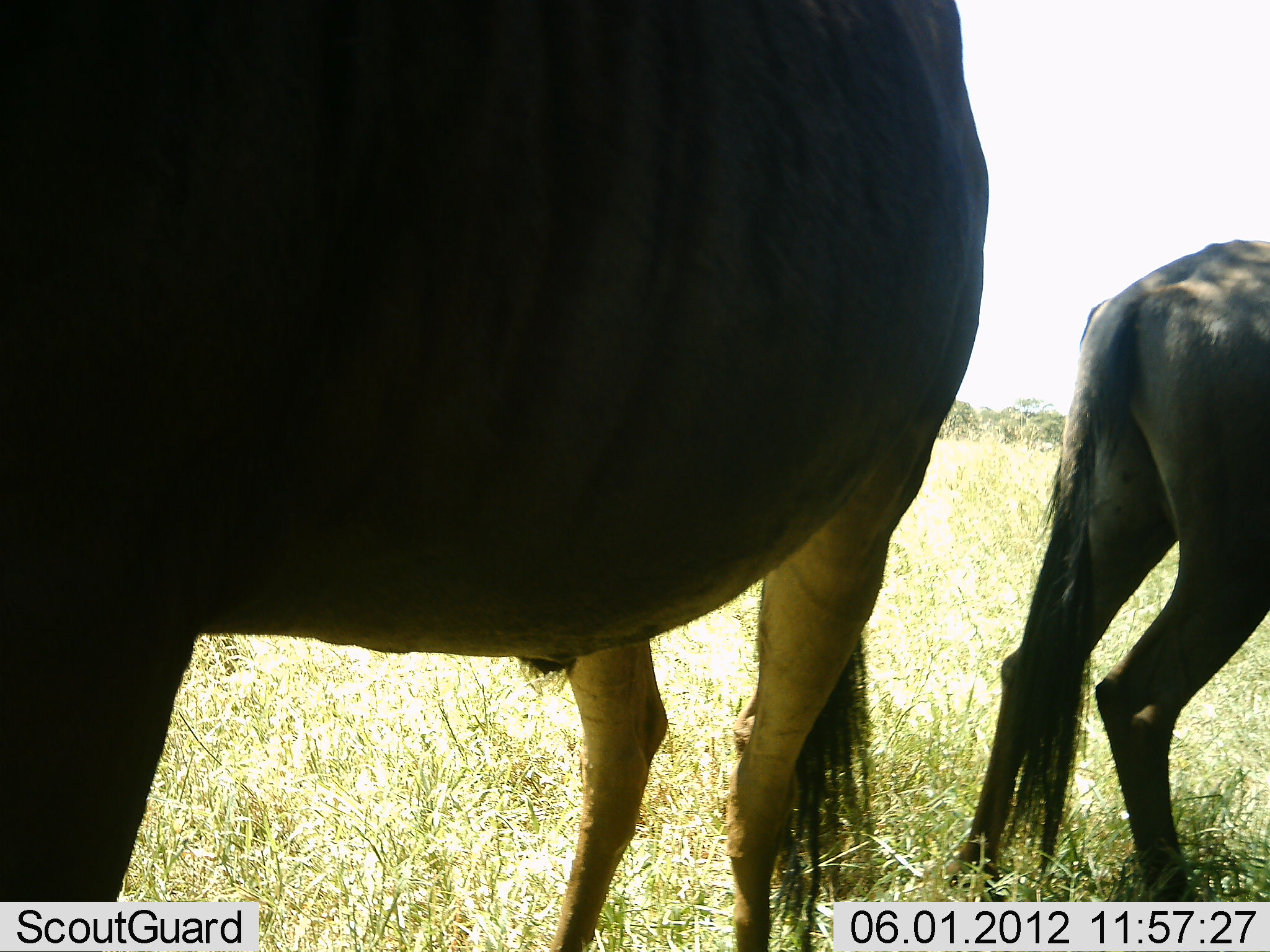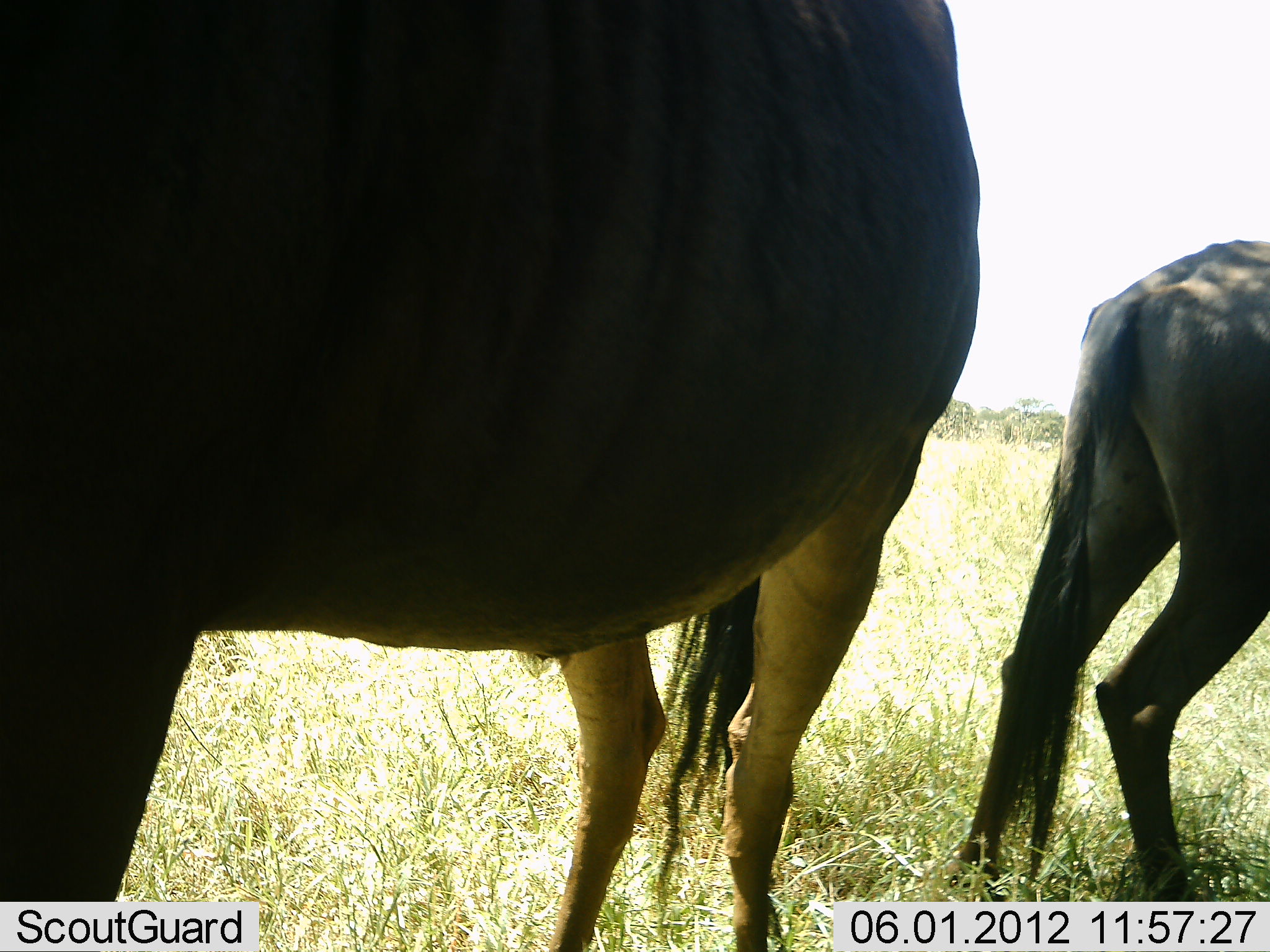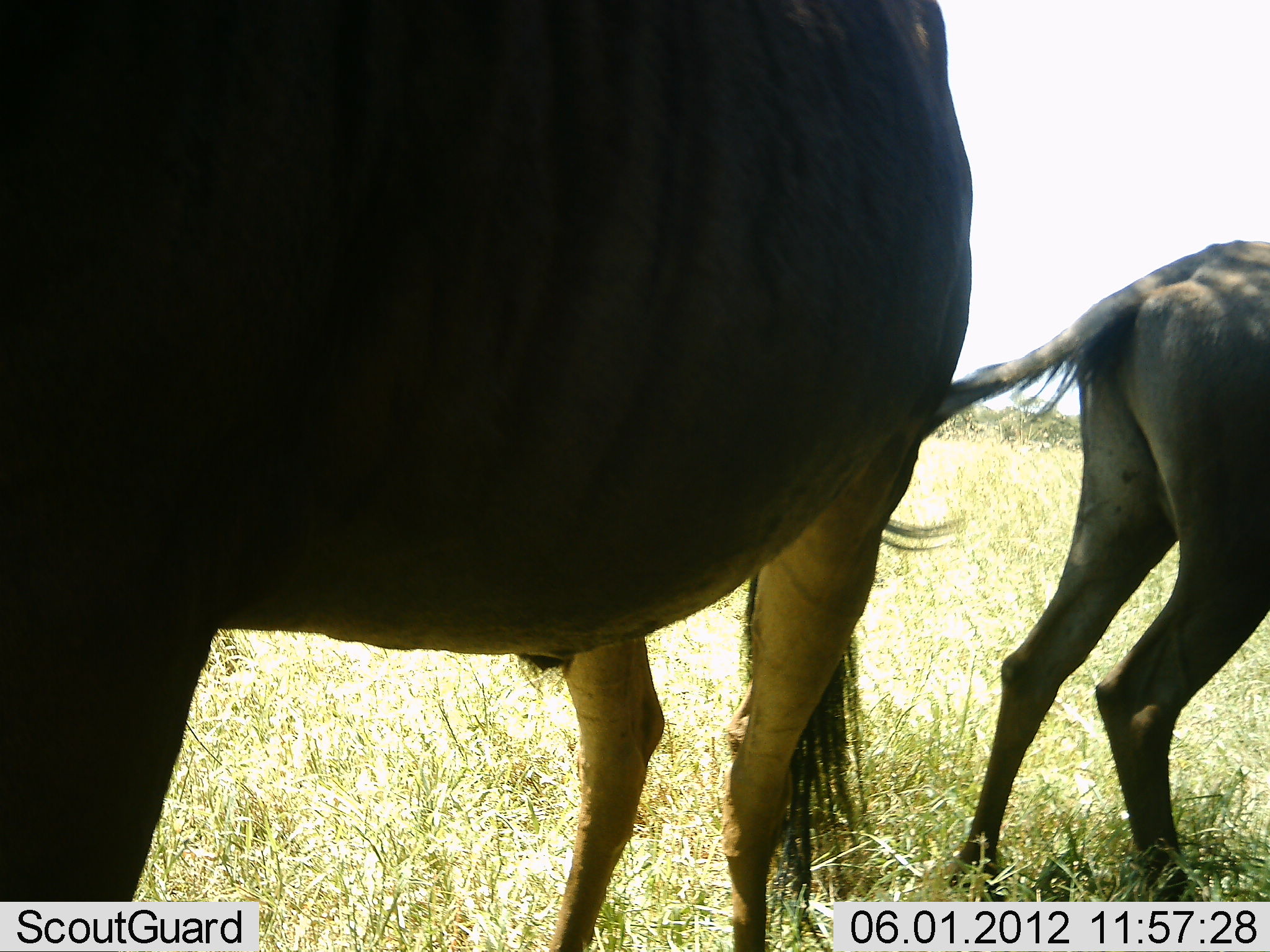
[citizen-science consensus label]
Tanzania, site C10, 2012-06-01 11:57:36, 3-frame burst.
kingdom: Animalia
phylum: Chordata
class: Mammalia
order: Artiodactyla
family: Bovidae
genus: Connochaetes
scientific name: Connochaetes taurinus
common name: blue wildebeest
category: wildebeest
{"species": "wildebeest (blue wildebeest) (Connochaetes taurinus)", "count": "2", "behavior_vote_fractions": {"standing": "100%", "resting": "0%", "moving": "0%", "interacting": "0%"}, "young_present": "10%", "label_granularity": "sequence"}